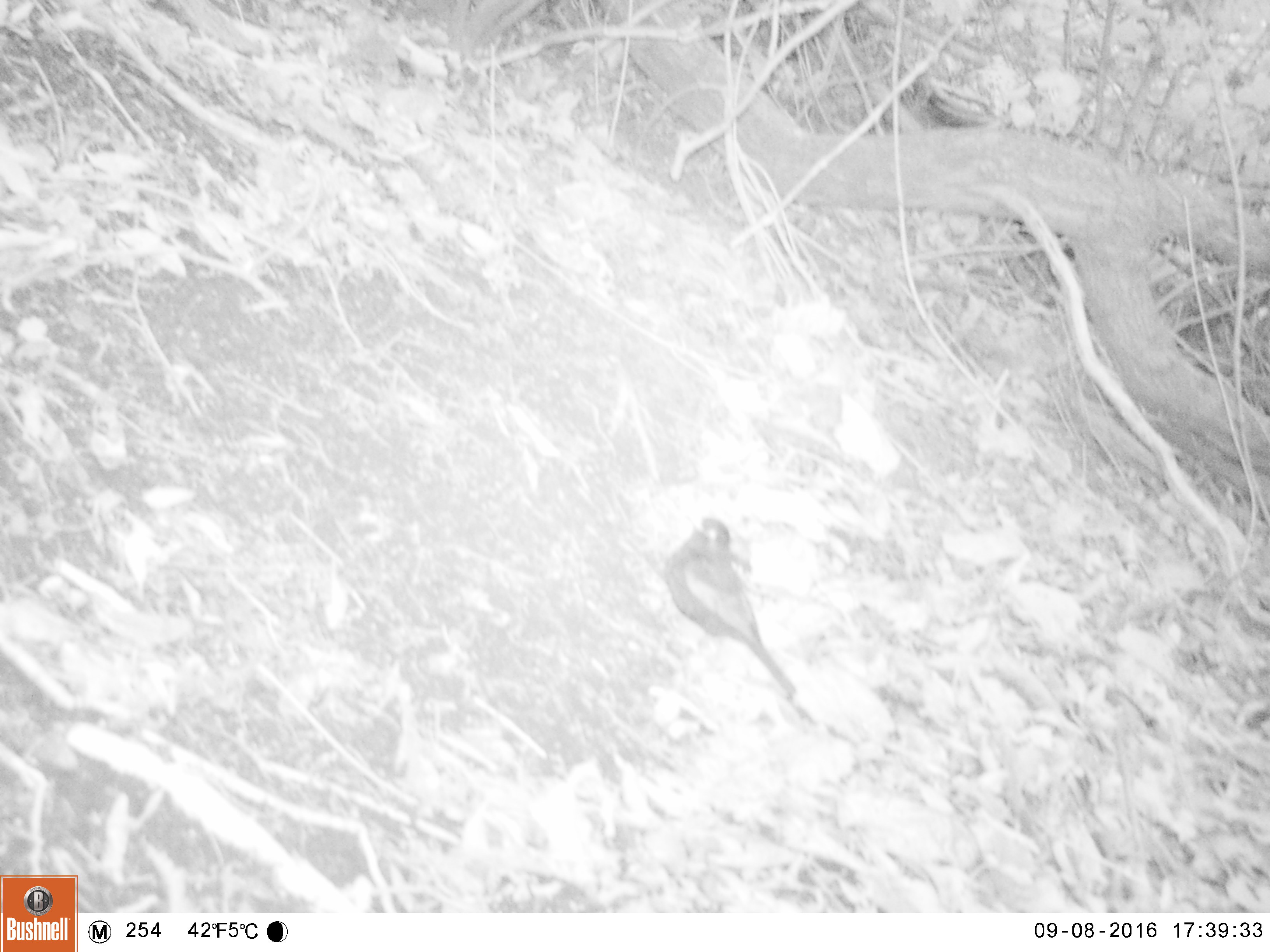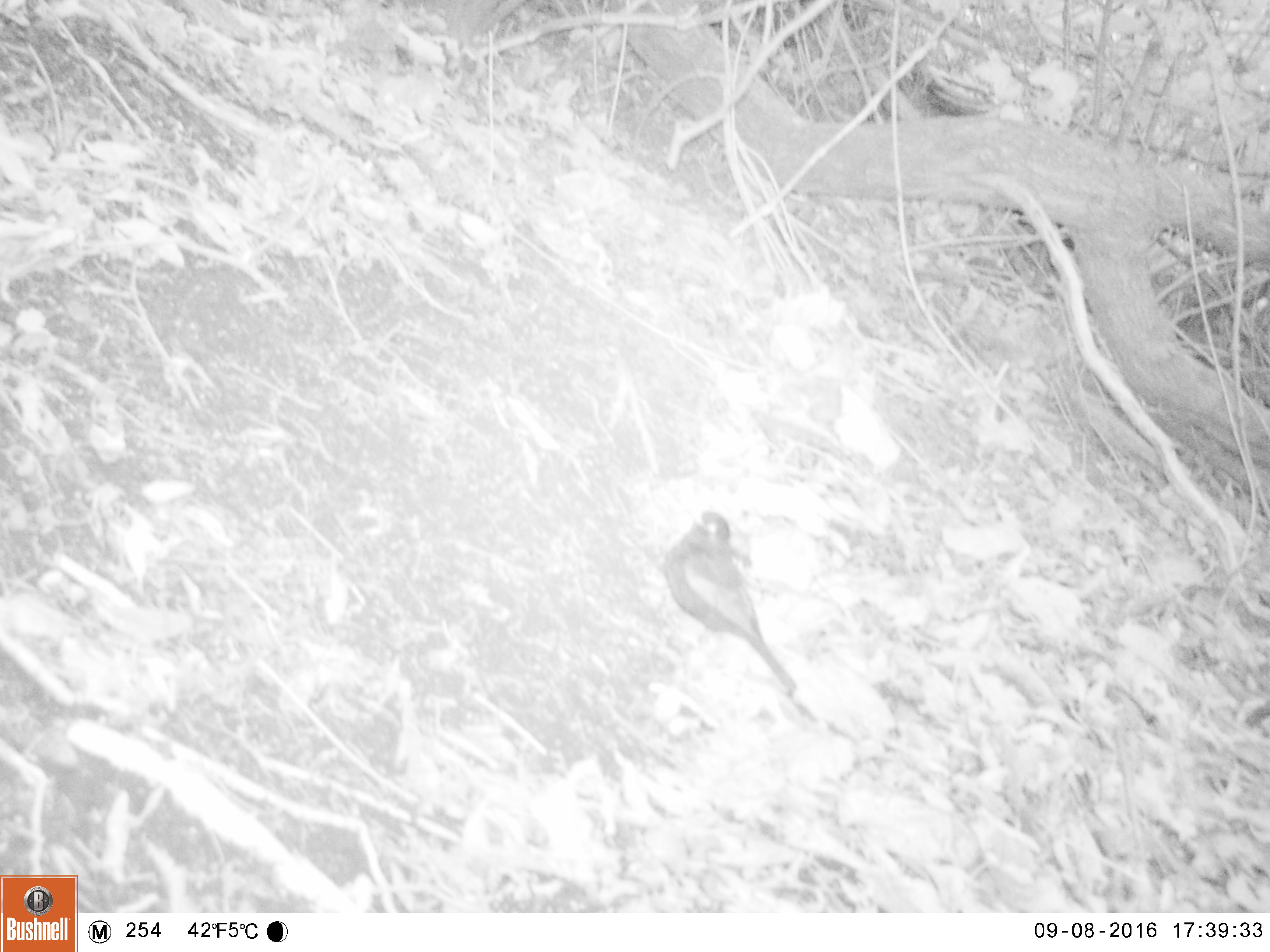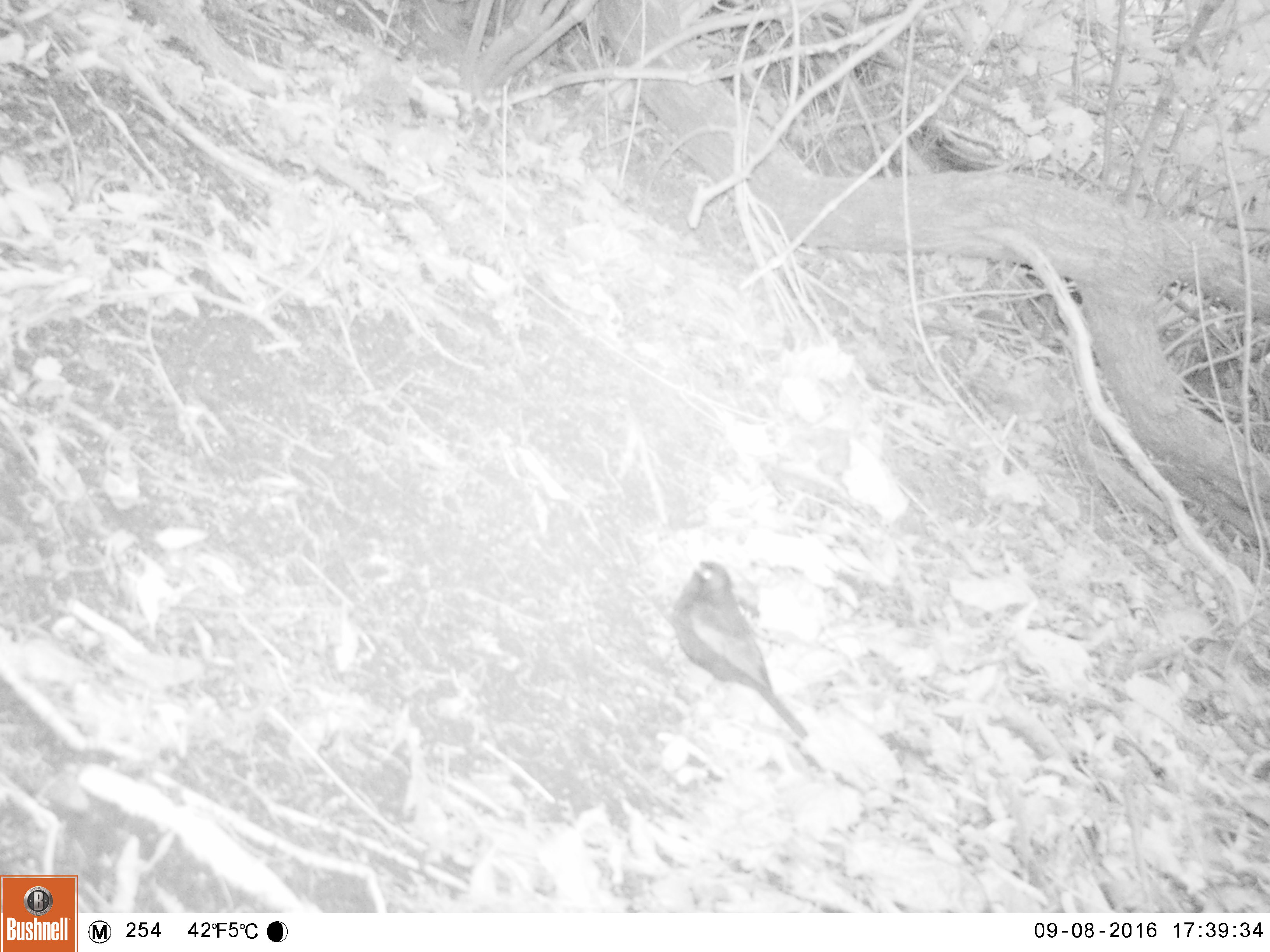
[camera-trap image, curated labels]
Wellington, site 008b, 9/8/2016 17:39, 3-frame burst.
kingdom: Animalia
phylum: Chordata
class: Aves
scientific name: Aves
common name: bird